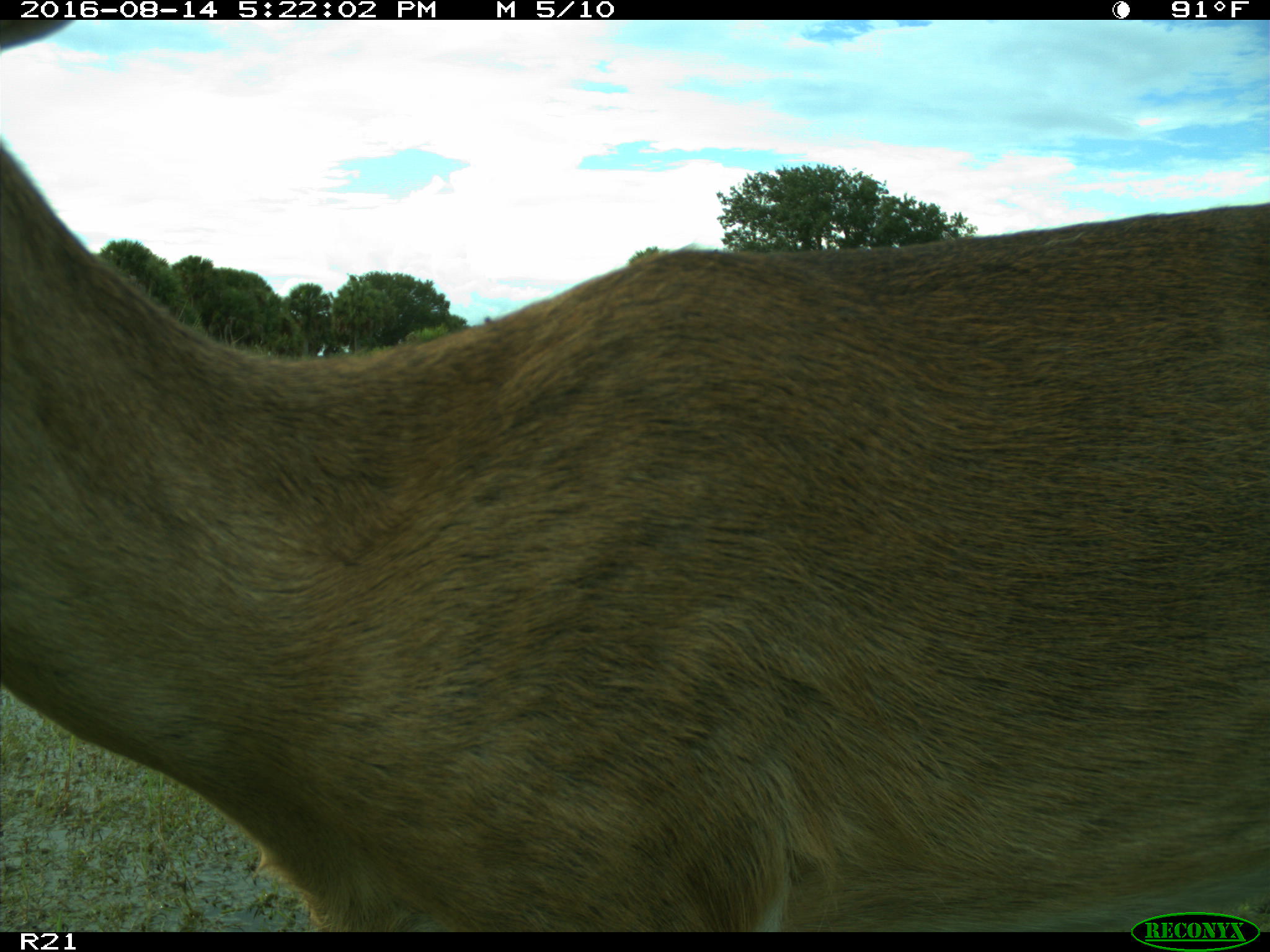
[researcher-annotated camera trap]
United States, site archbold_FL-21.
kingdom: Animalia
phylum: Chordata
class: Mammalia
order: Artiodactyla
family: Cervidae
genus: Odocoileus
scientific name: Odocoileus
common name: deer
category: unidentified deer